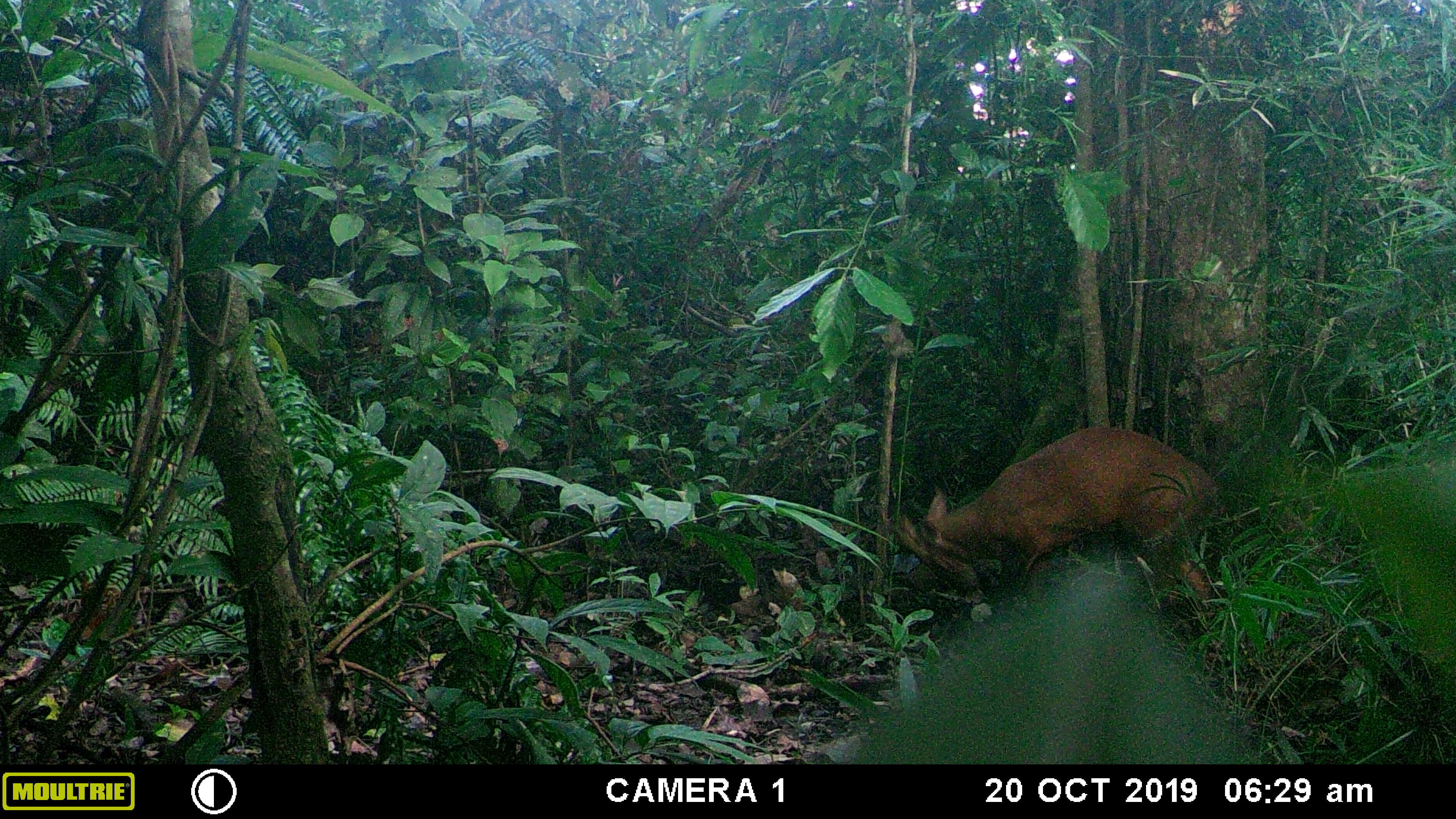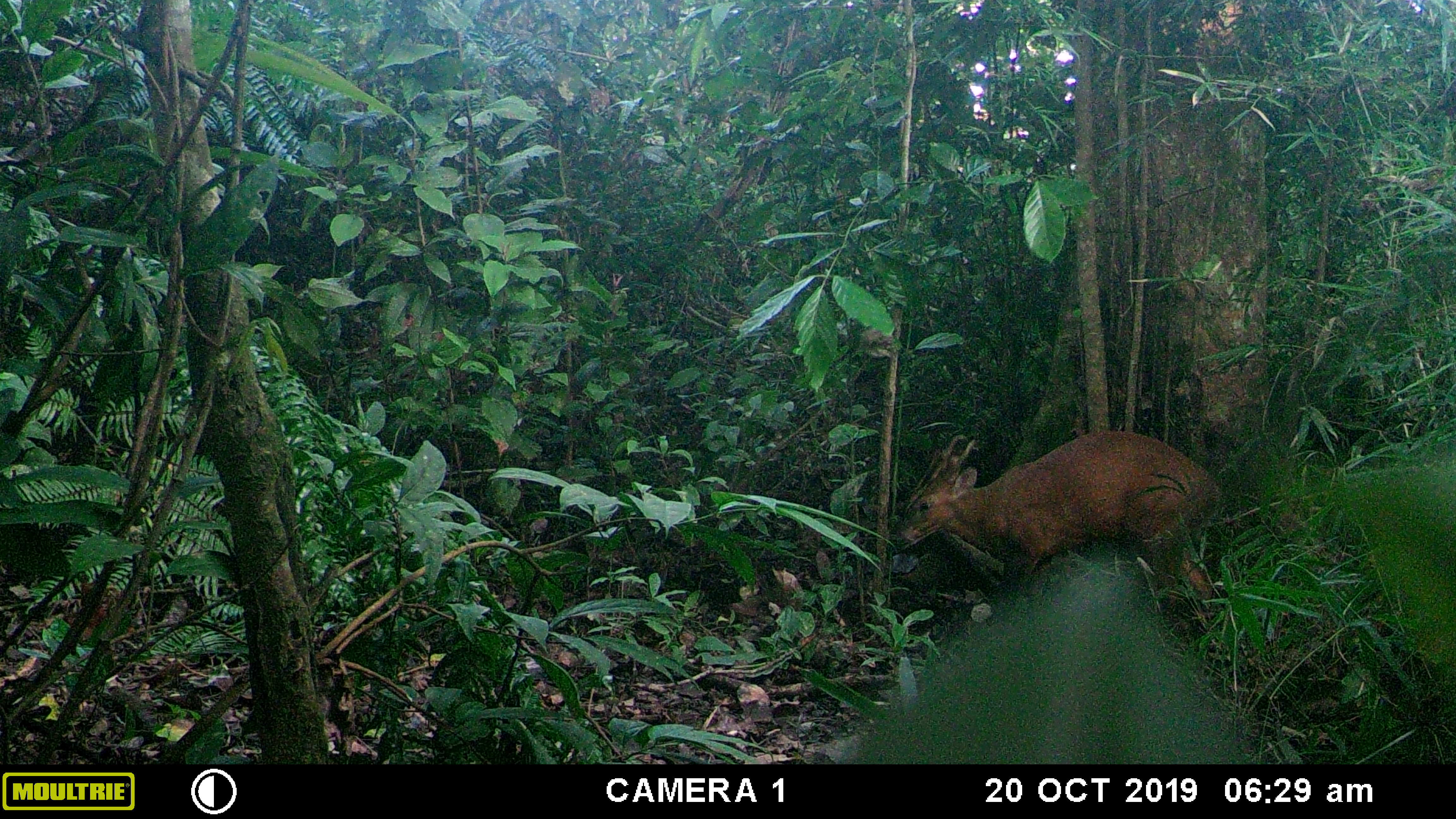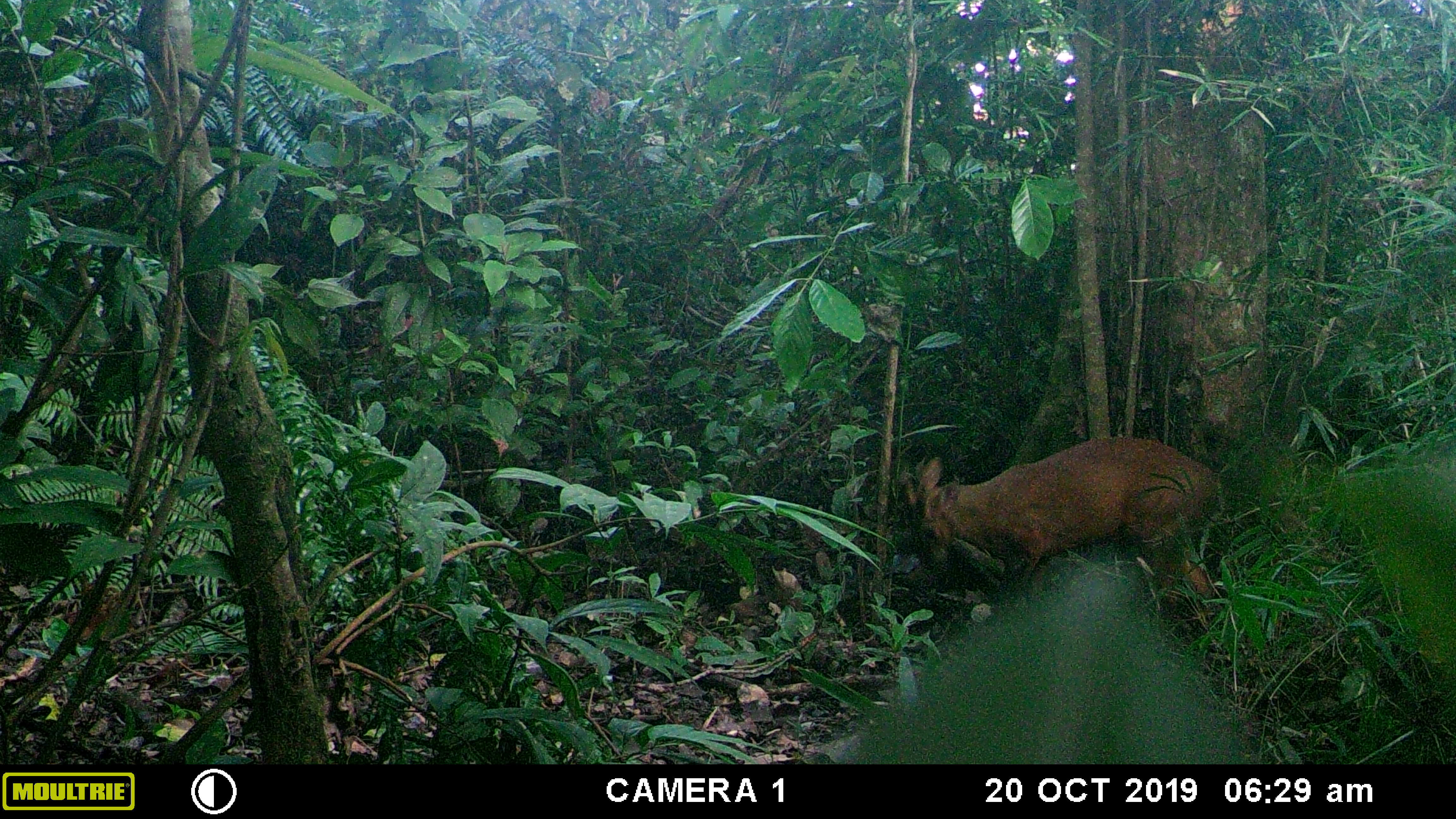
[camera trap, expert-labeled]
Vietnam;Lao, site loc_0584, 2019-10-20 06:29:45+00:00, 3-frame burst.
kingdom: Animalia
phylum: Chordata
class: Mammalia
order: Artiodactyla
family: Cervidae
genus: Muntiacus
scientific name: Muntiacus muntjak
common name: red muntjac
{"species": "red muntjac (Muntiacus muntjak)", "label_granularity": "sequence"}